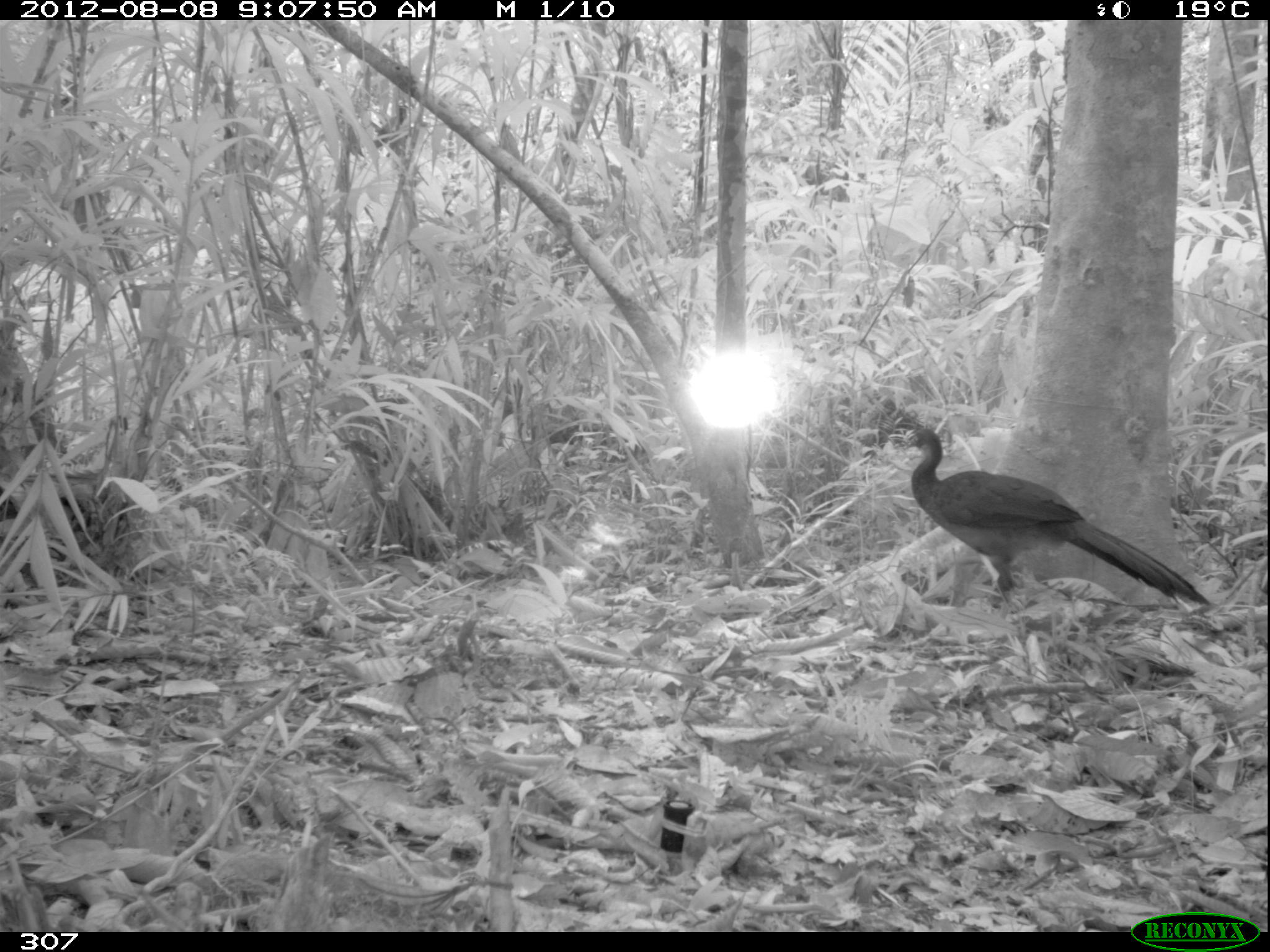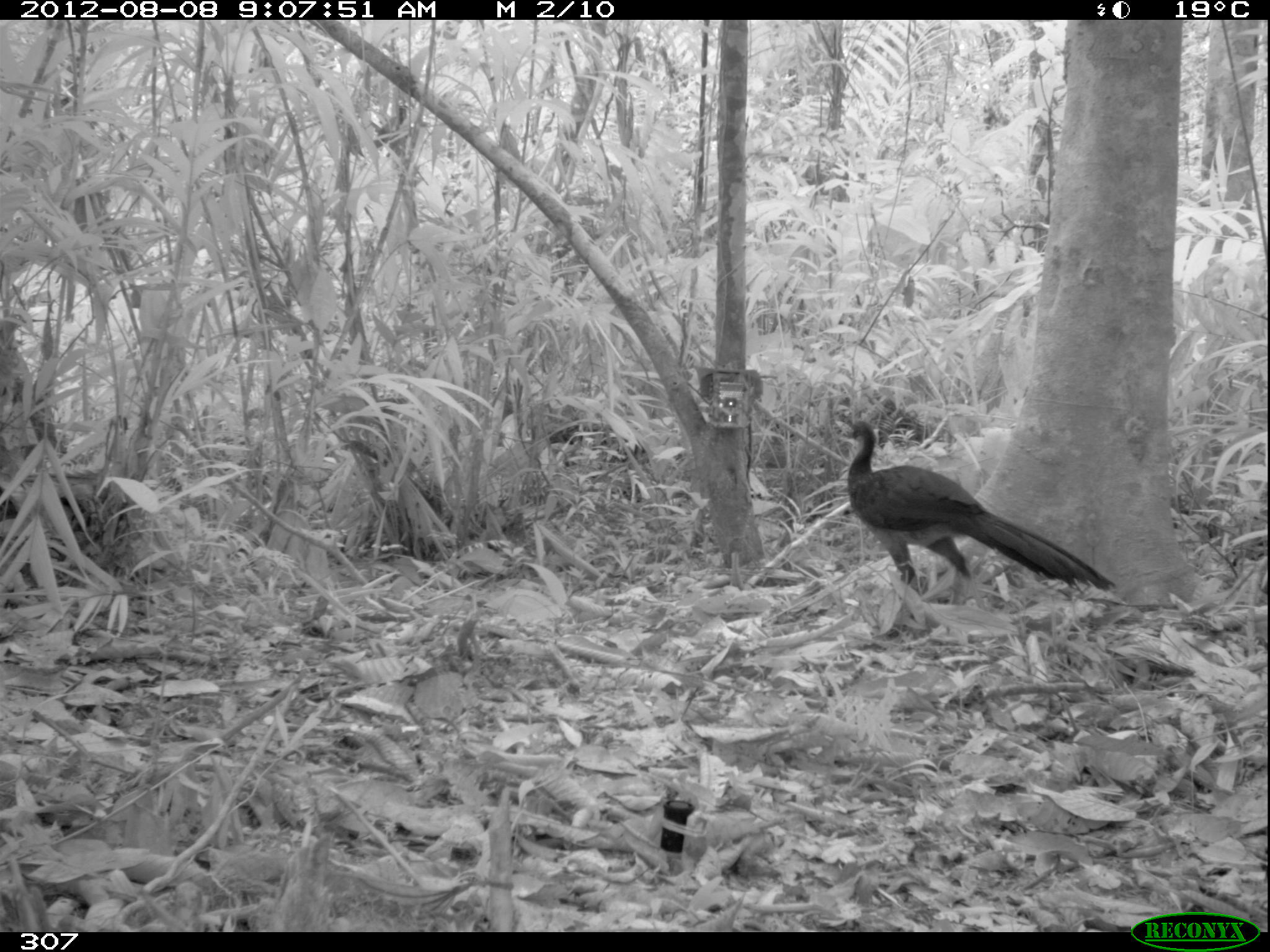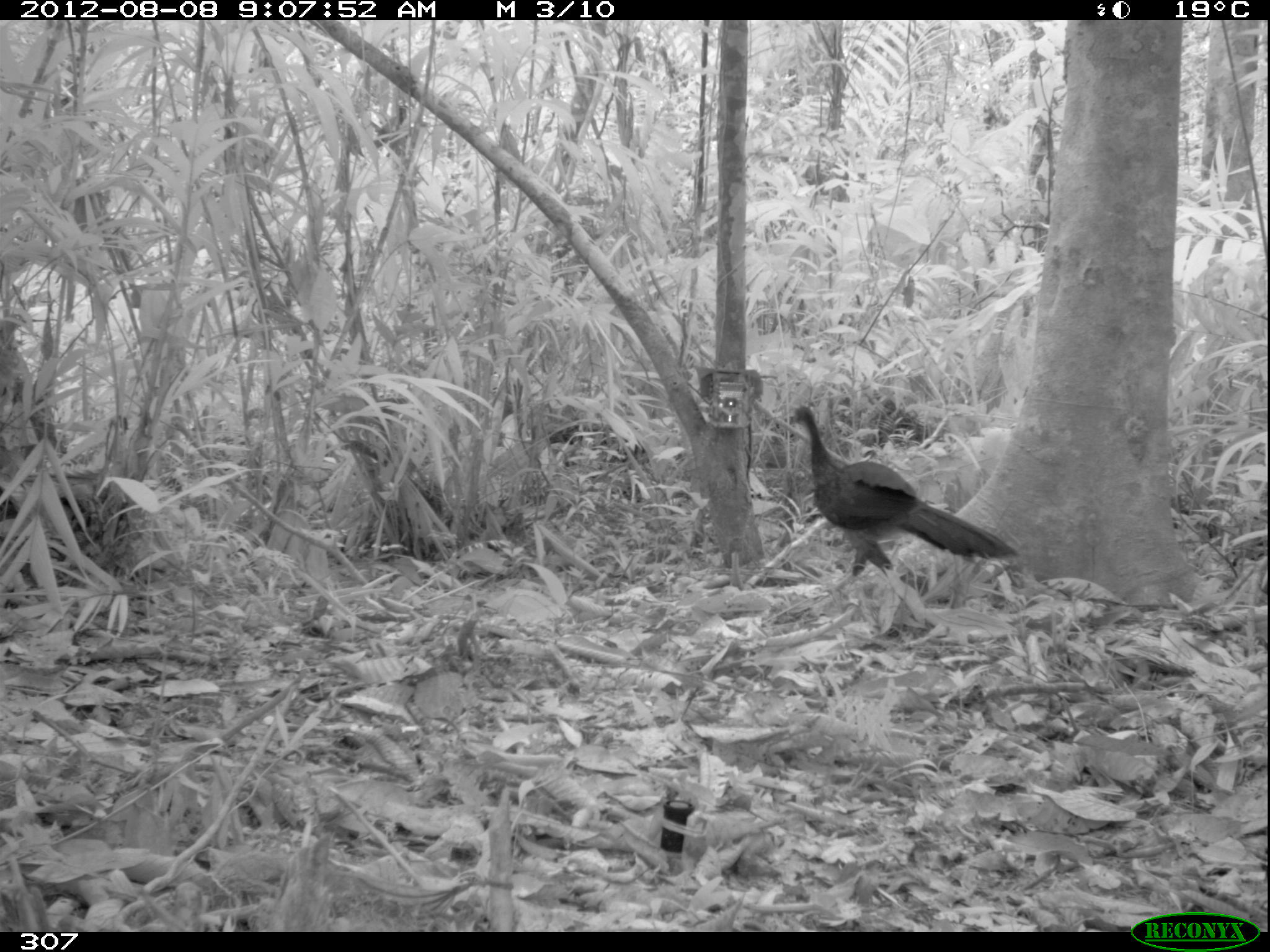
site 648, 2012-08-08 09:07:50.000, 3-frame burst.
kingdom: Animalia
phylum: Chordata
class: Aves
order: Galliformes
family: Cracidae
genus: Penelope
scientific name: Penelope jacquacu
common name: spix's guan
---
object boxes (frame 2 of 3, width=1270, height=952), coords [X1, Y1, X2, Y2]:
penelope jacquacu: [835, 421, 1116, 592]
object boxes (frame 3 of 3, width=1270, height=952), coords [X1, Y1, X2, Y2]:
penelope jacquacu: [782, 404, 1018, 580]